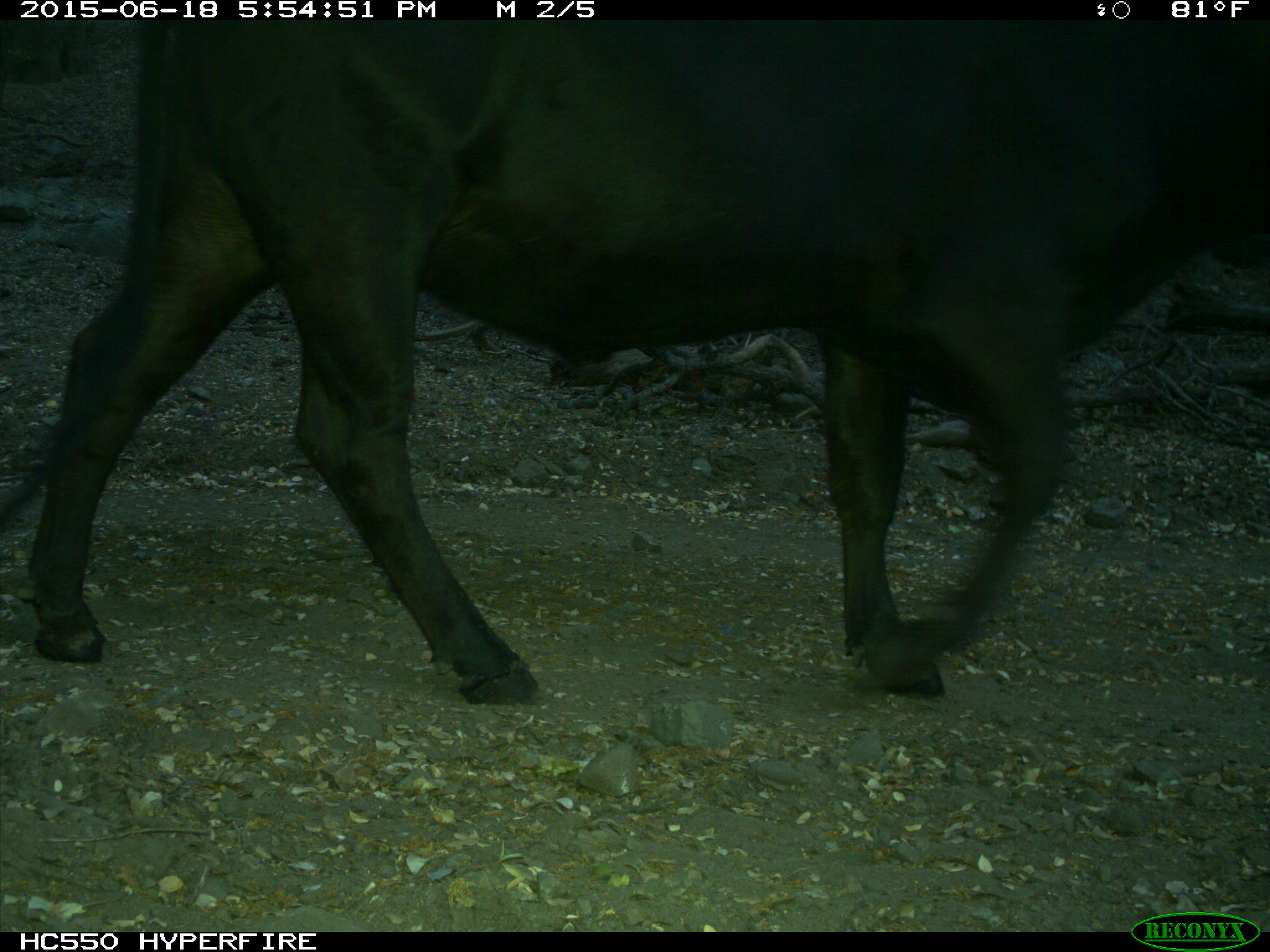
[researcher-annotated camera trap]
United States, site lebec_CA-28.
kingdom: Animalia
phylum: Chordata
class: Mammalia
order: Artiodactyla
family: Bovidae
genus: Bos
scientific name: Bos taurus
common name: domestic cow